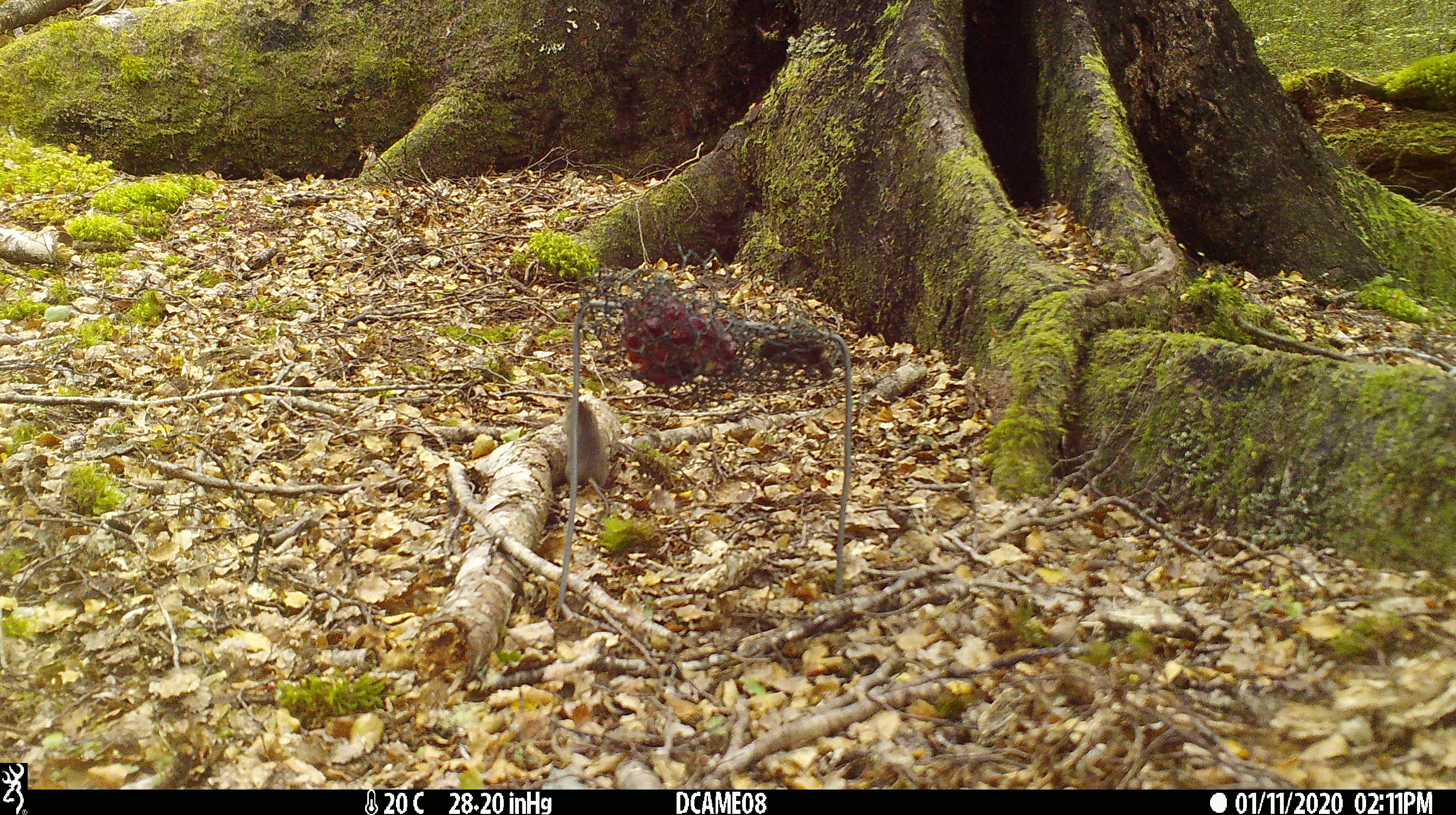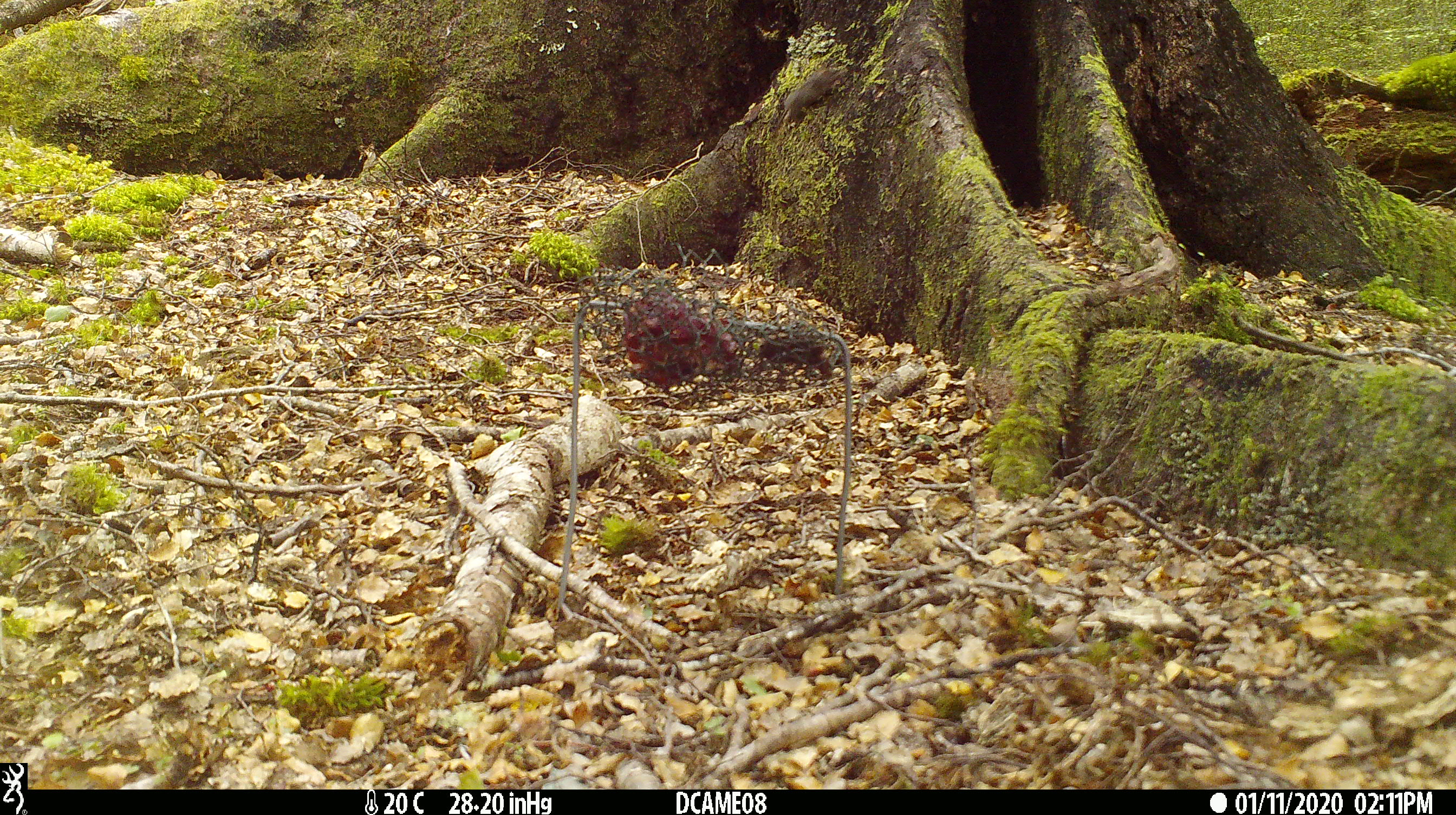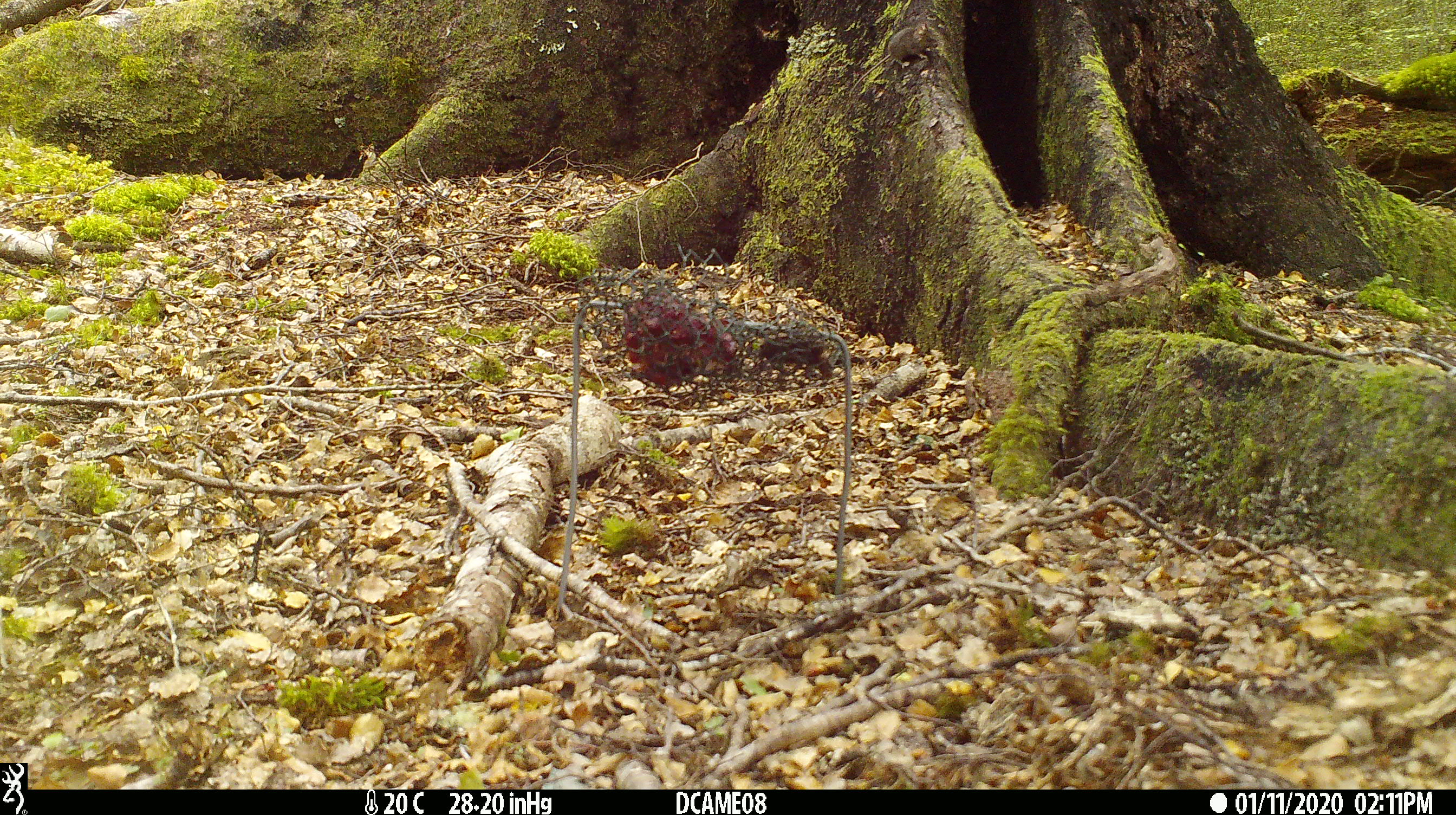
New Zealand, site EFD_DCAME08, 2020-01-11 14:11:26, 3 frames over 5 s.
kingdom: Animalia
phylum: Chordata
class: Mammalia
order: Rodentia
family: Muridae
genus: Mus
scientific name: Mus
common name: mouse